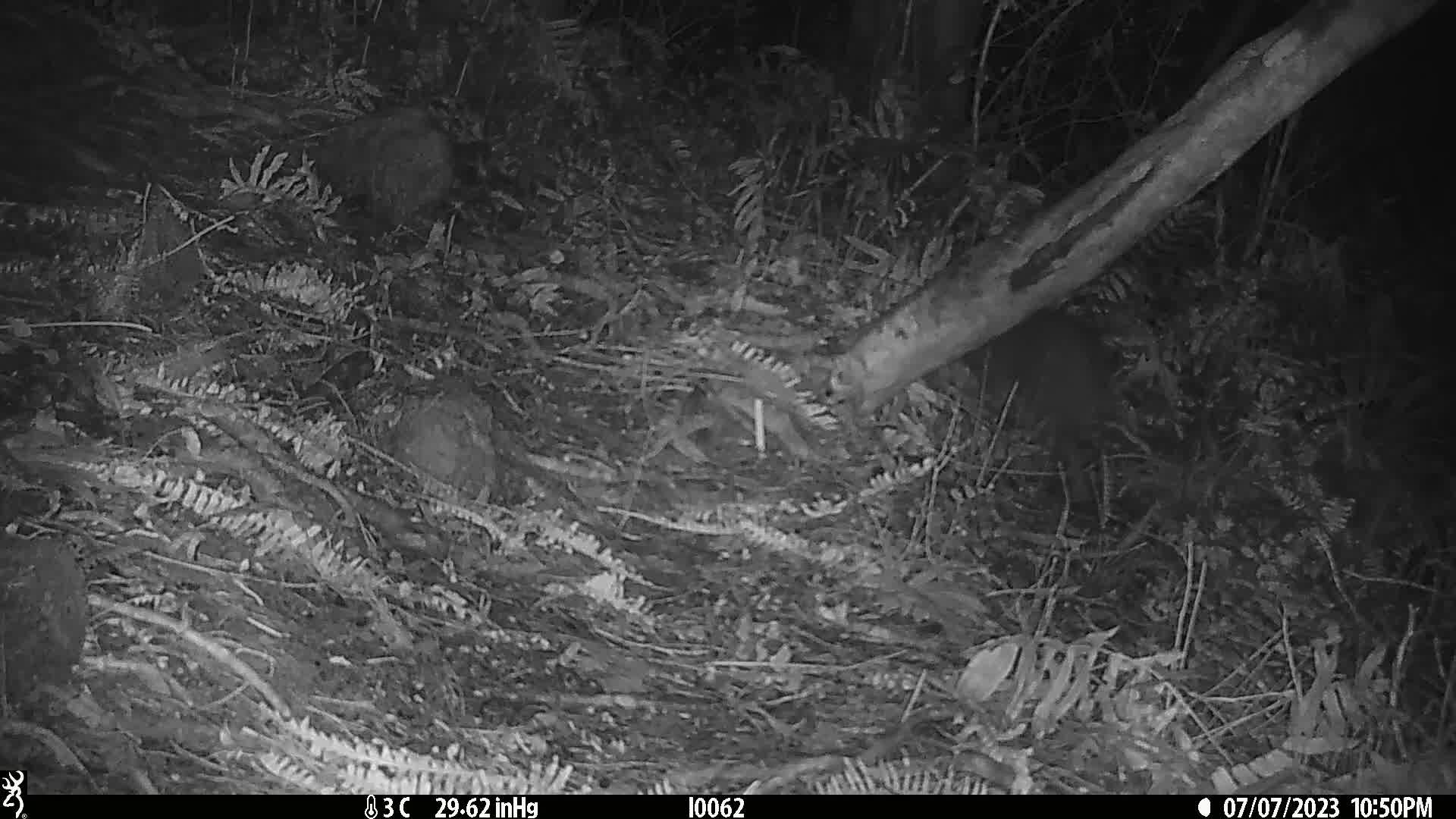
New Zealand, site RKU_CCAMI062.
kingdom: Animalia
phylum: Chordata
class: Aves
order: Apterygiformes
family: Apterygidae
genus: Apteryx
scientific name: Apteryx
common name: kiwi